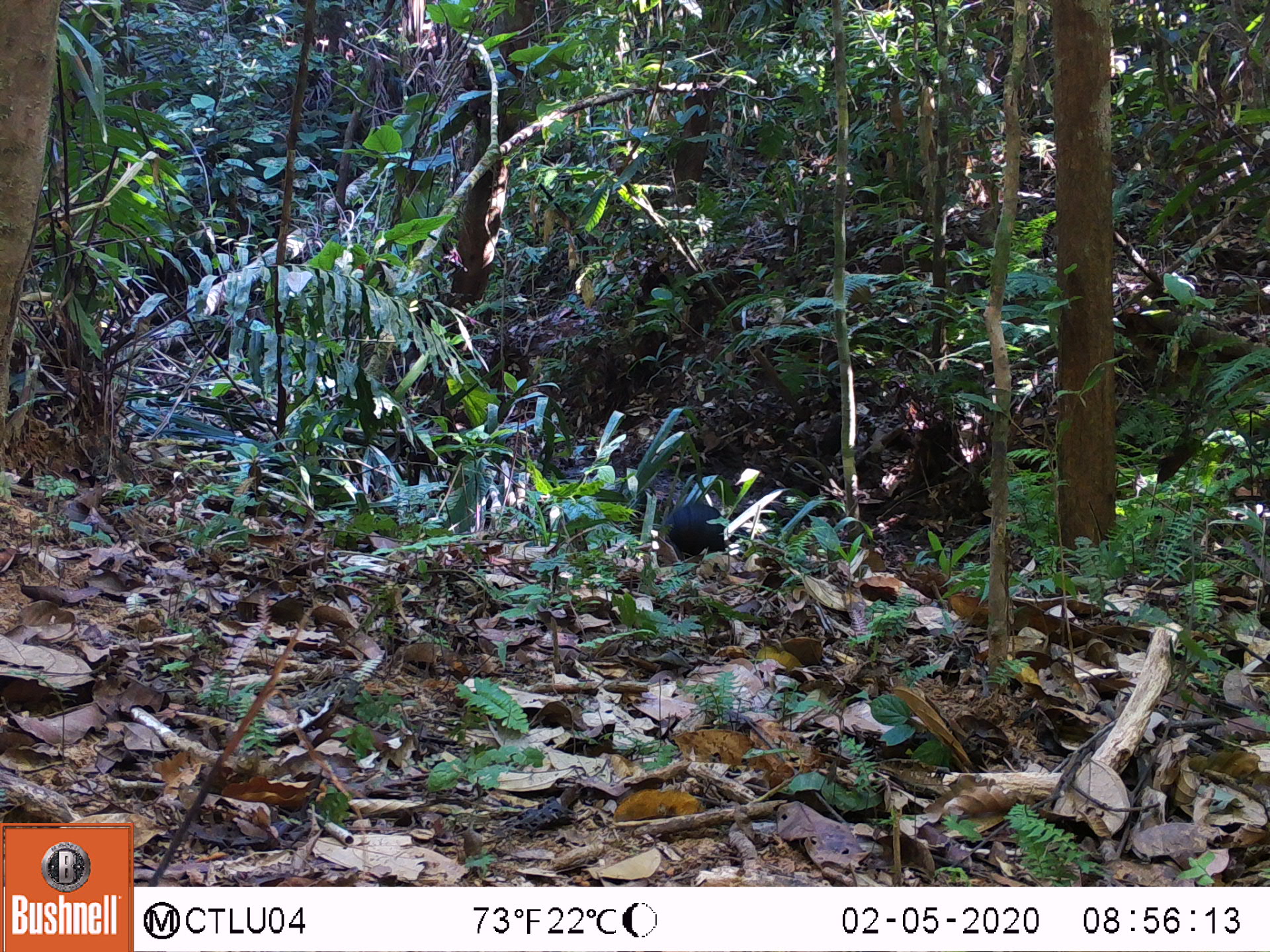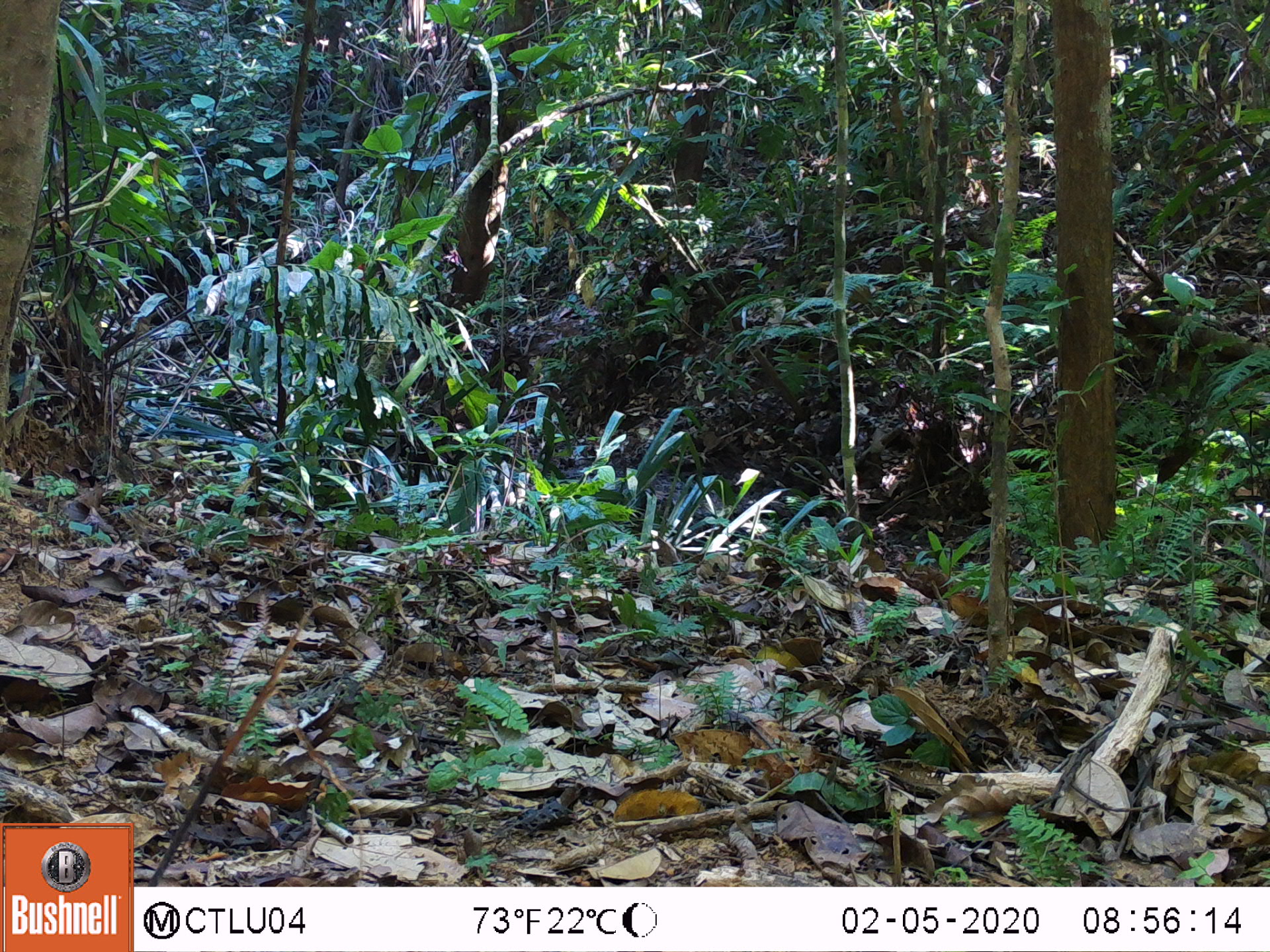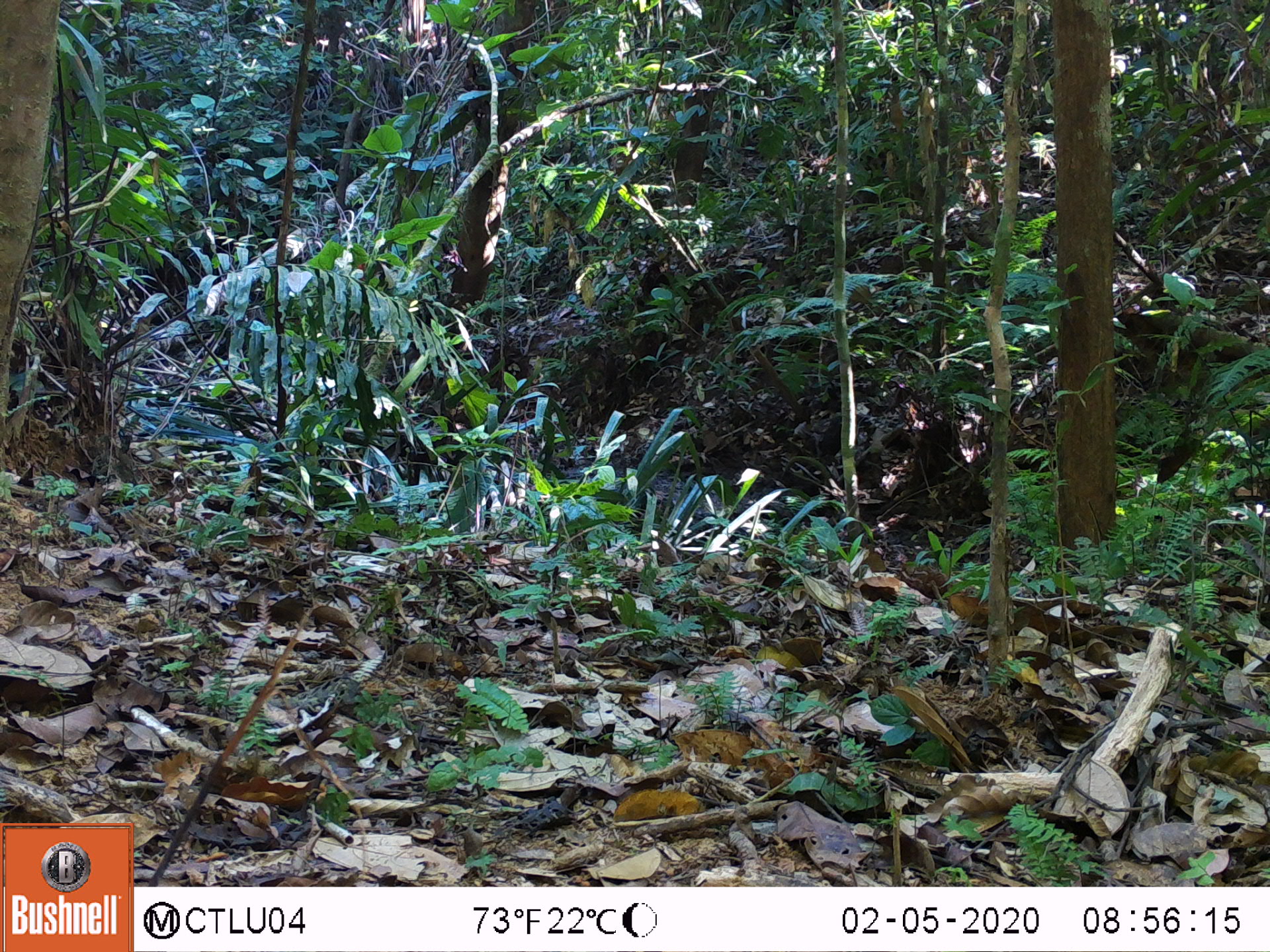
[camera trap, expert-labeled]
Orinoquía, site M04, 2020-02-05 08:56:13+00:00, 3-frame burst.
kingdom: Animalia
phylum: Chordata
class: Mammalia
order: Rodentia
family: Dasyproctidae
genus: Dasyprocta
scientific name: Dasyprocta fuliginosa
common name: black agouti